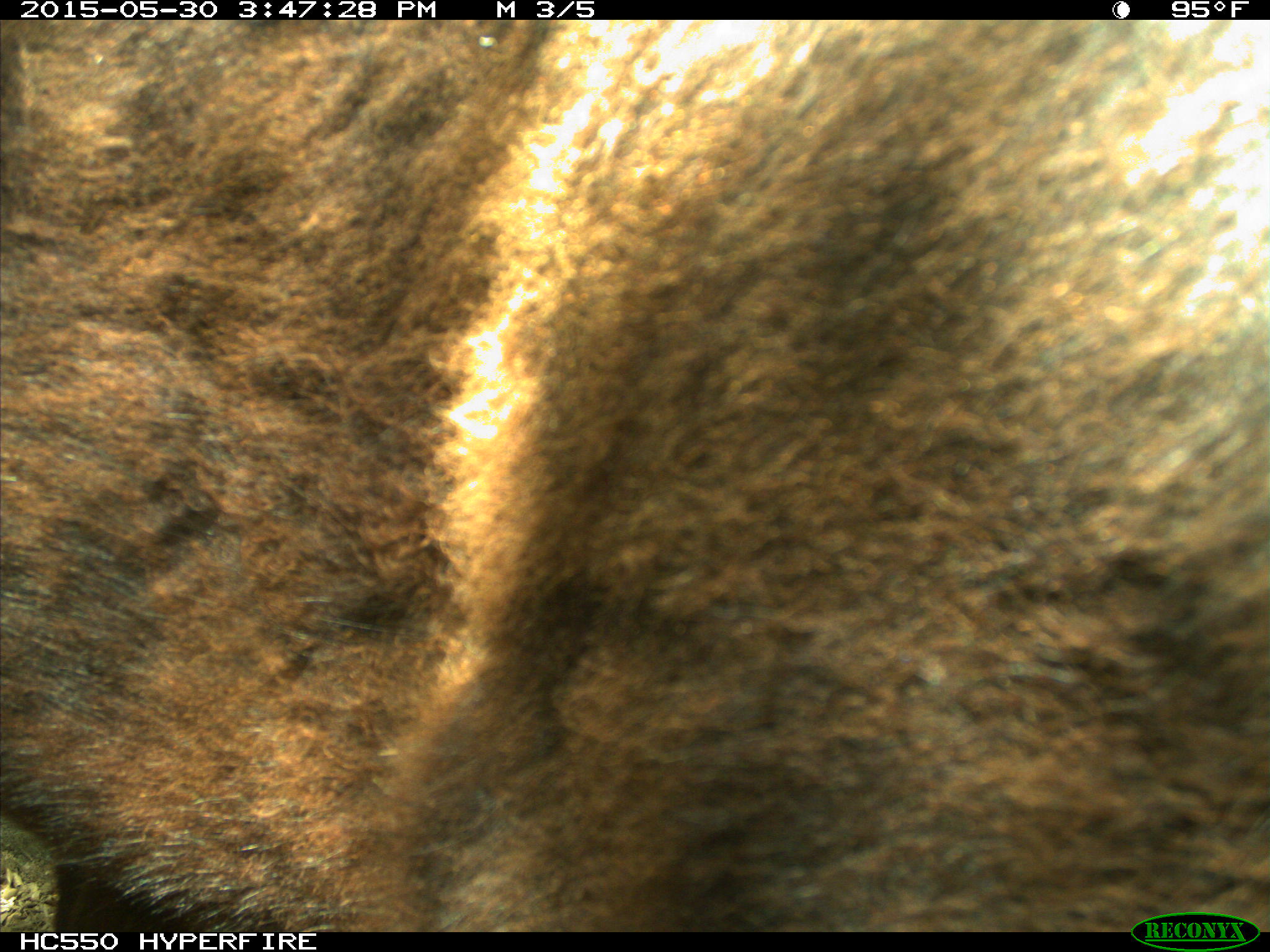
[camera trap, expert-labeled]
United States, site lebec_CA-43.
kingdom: Animalia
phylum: Chordata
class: Mammalia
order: Artiodactyla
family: Bovidae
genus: Bos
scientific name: Bos taurus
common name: domestic cow